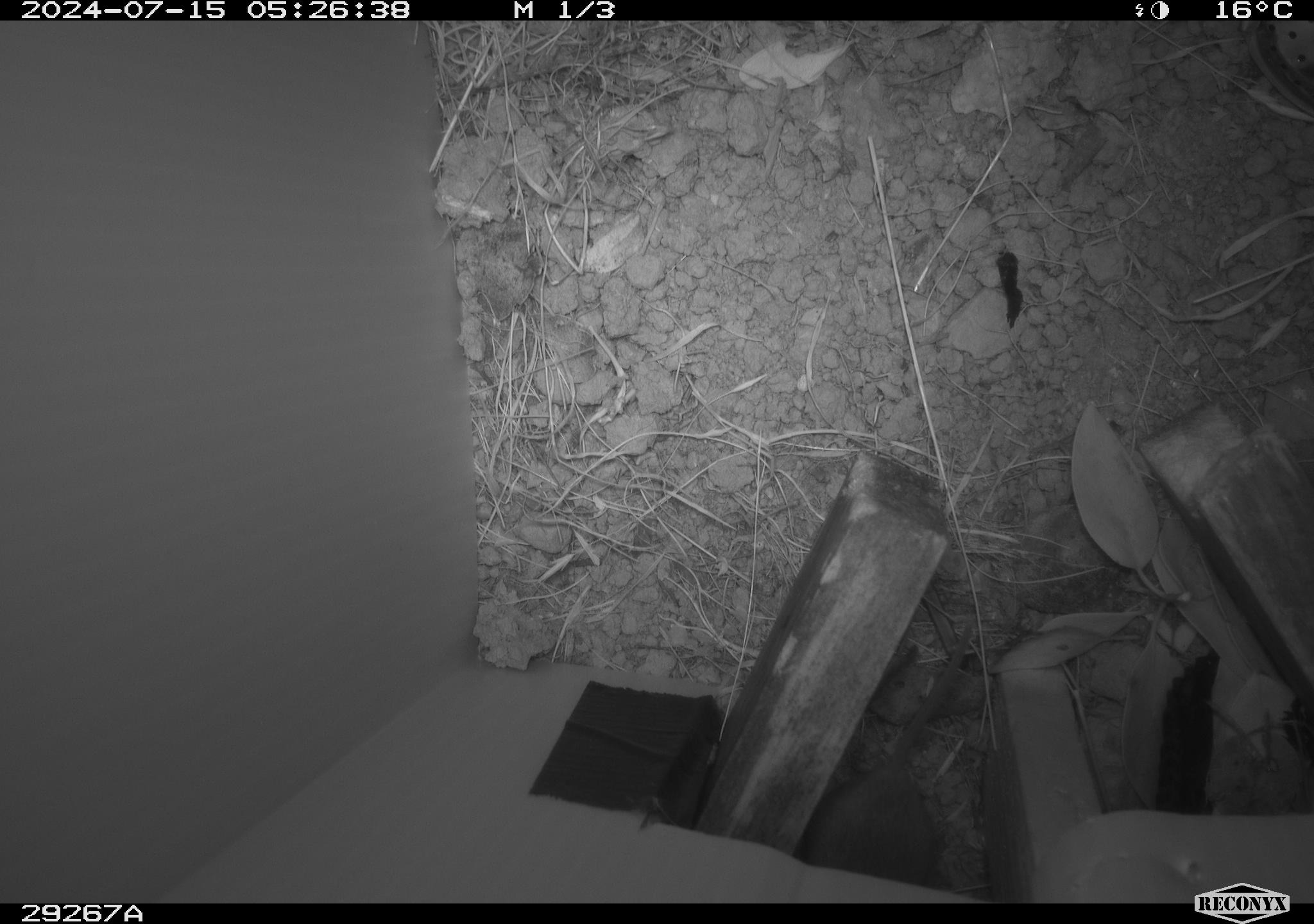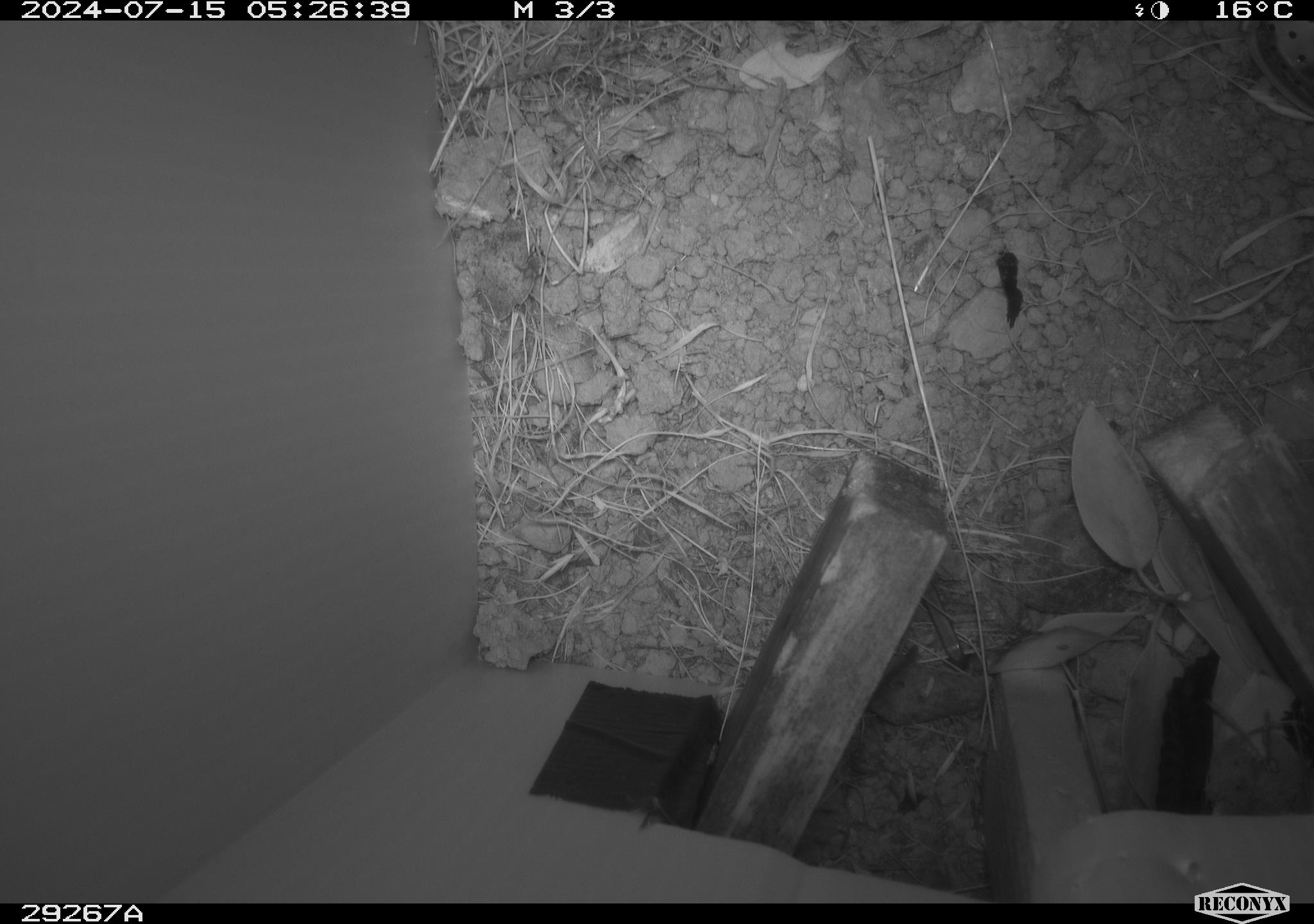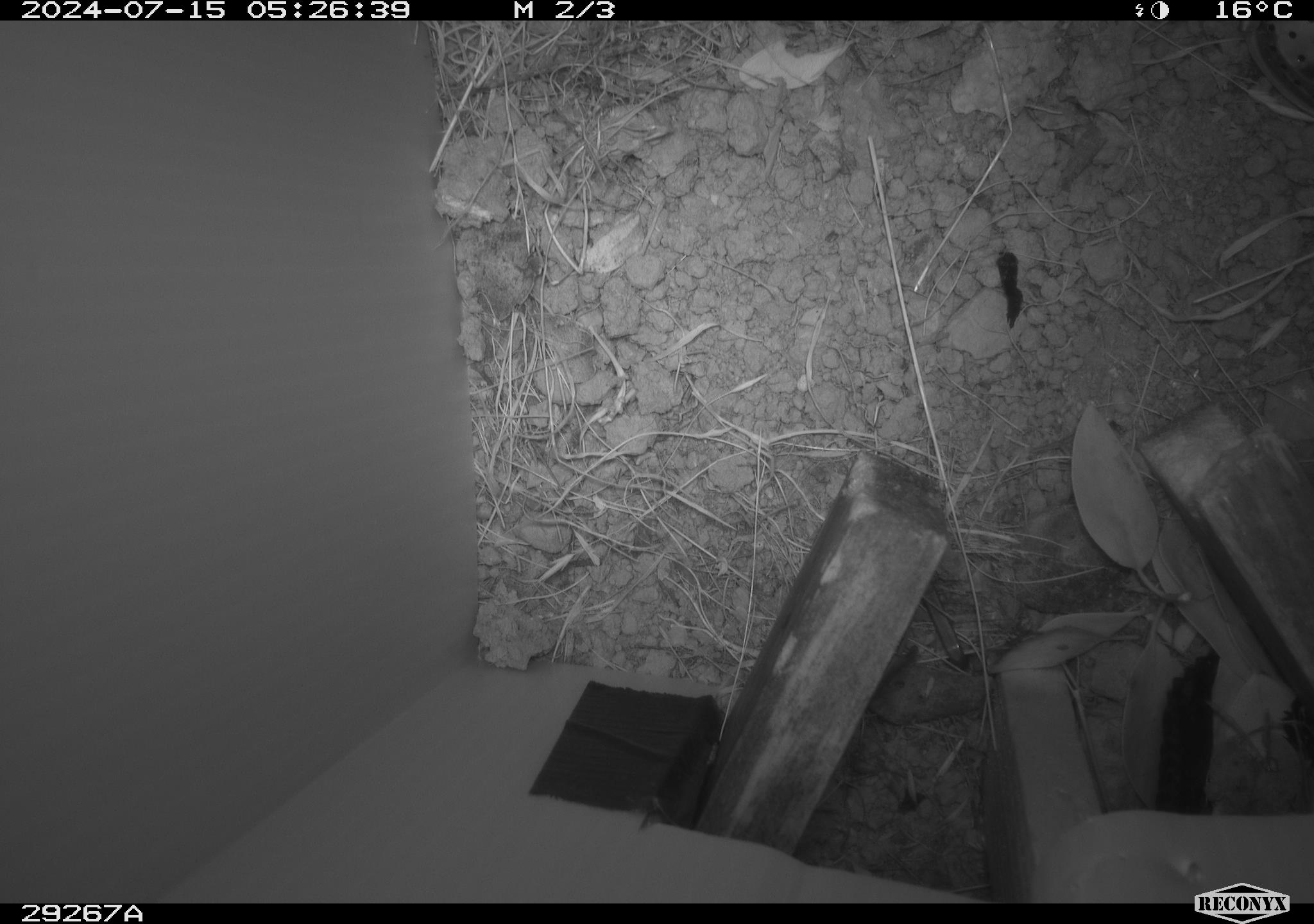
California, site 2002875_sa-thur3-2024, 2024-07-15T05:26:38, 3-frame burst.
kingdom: Animalia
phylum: Chordata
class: Mammalia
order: Rodentia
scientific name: Rodentia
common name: rodent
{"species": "rodent (Rodentia)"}